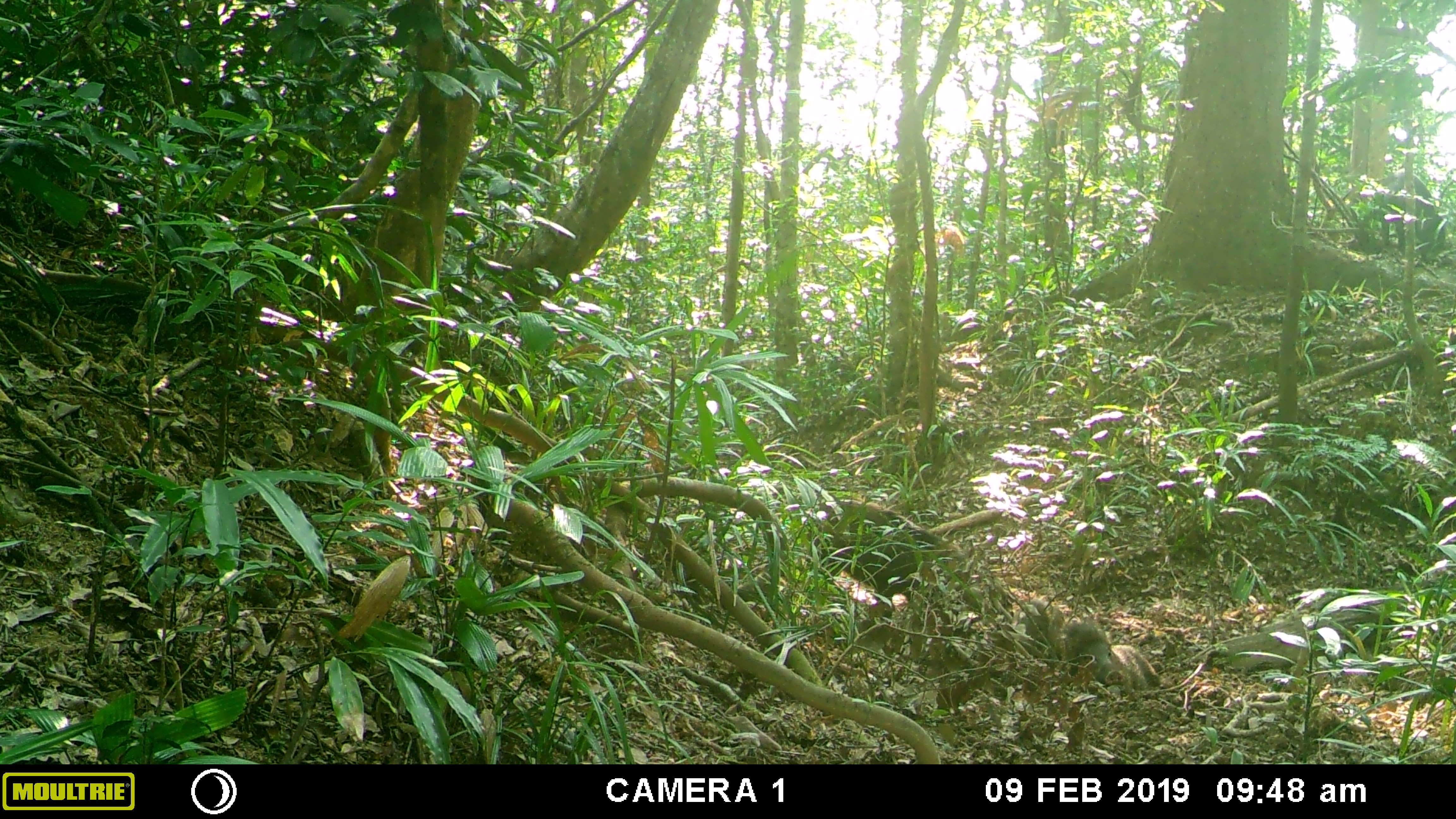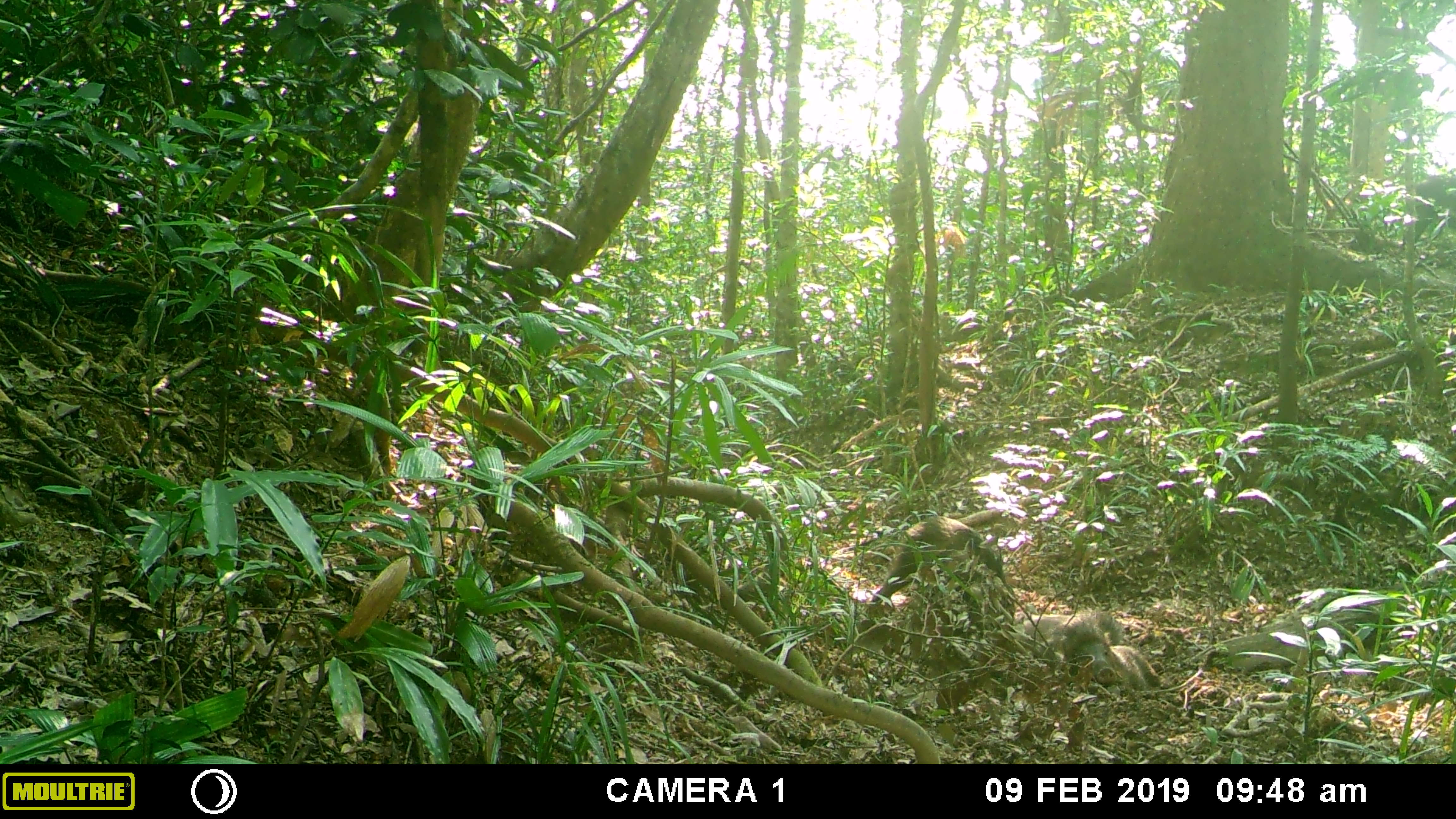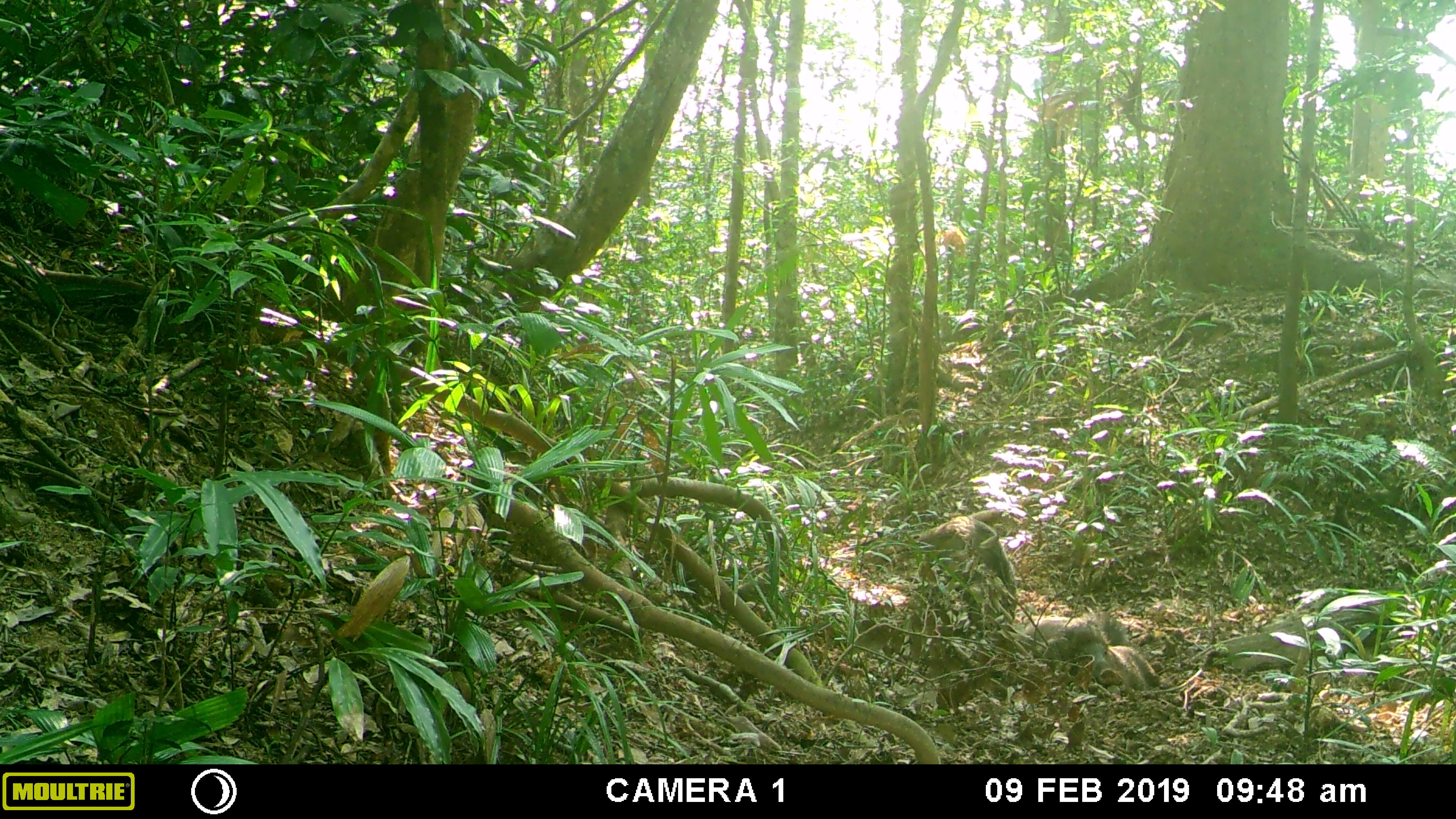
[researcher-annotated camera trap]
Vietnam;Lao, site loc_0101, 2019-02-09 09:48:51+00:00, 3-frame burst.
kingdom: Animalia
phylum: Chordata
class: Mammalia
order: Artiodactyla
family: Suidae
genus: Sus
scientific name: Sus scrofa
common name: eurasian wild pig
Eurasian wild pig (Sus scrofa). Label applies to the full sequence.